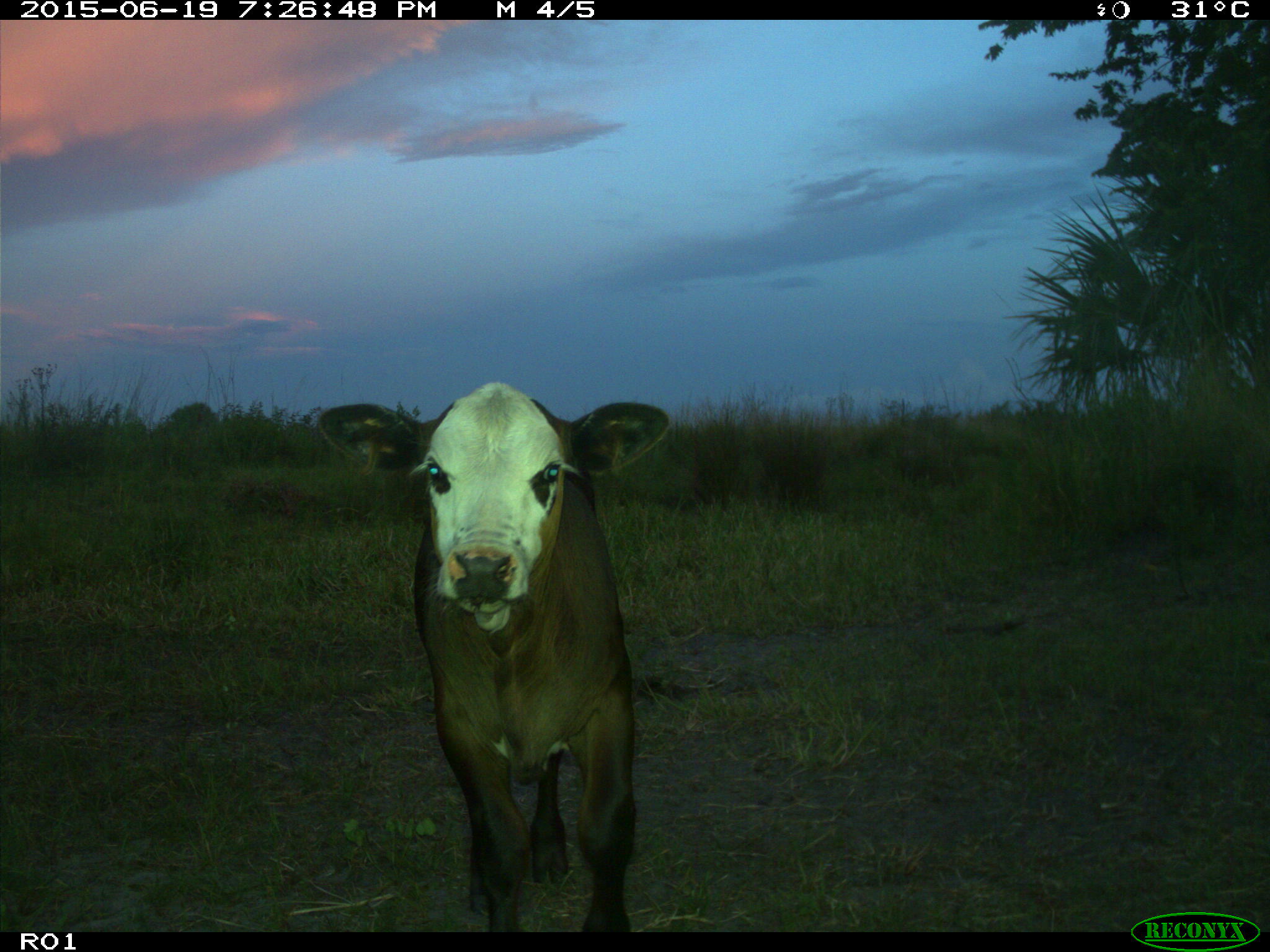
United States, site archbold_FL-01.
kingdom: Animalia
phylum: Chordata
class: Mammalia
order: Artiodactyla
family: Bovidae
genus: Bos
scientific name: Bos taurus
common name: domestic cow